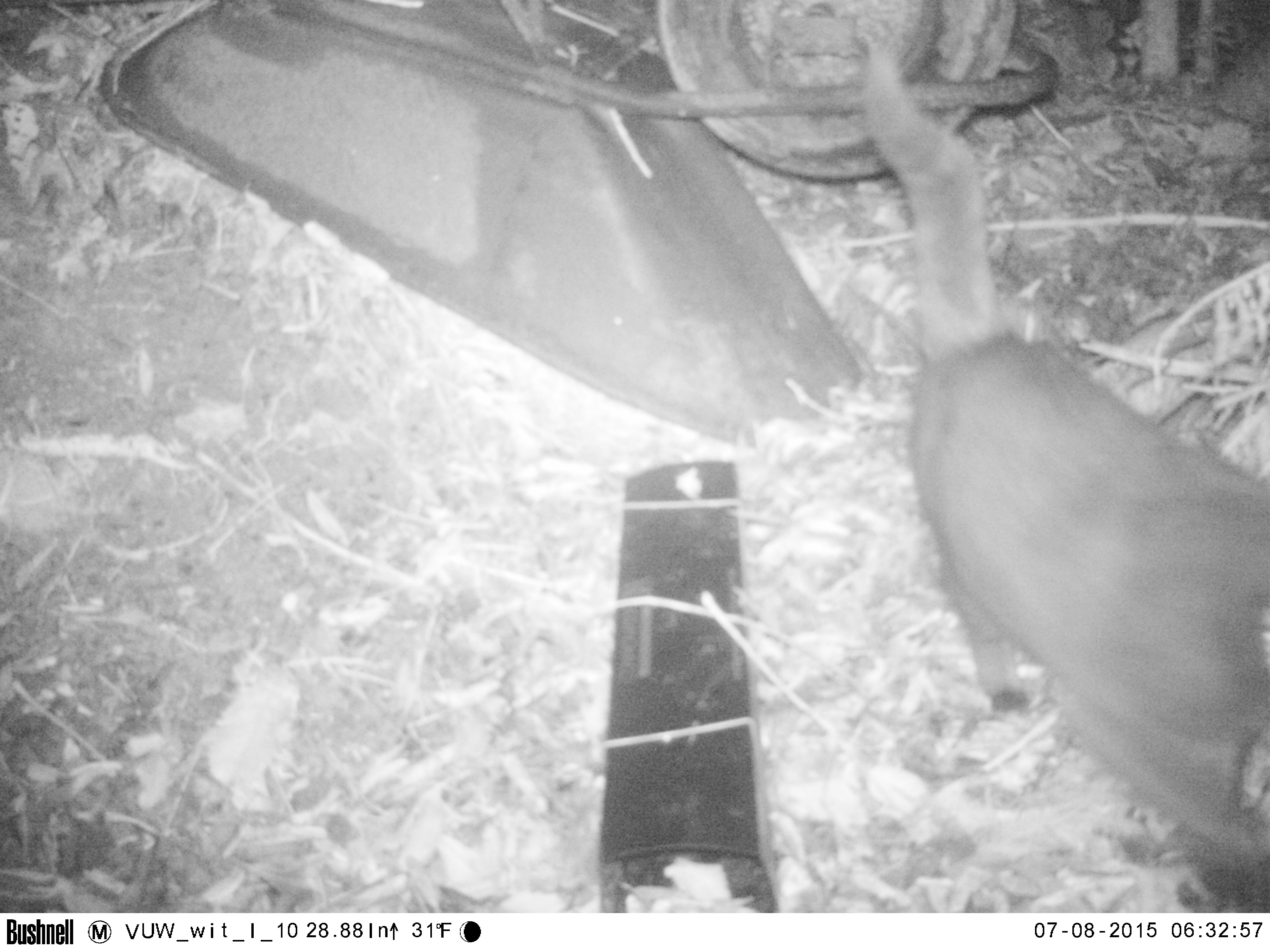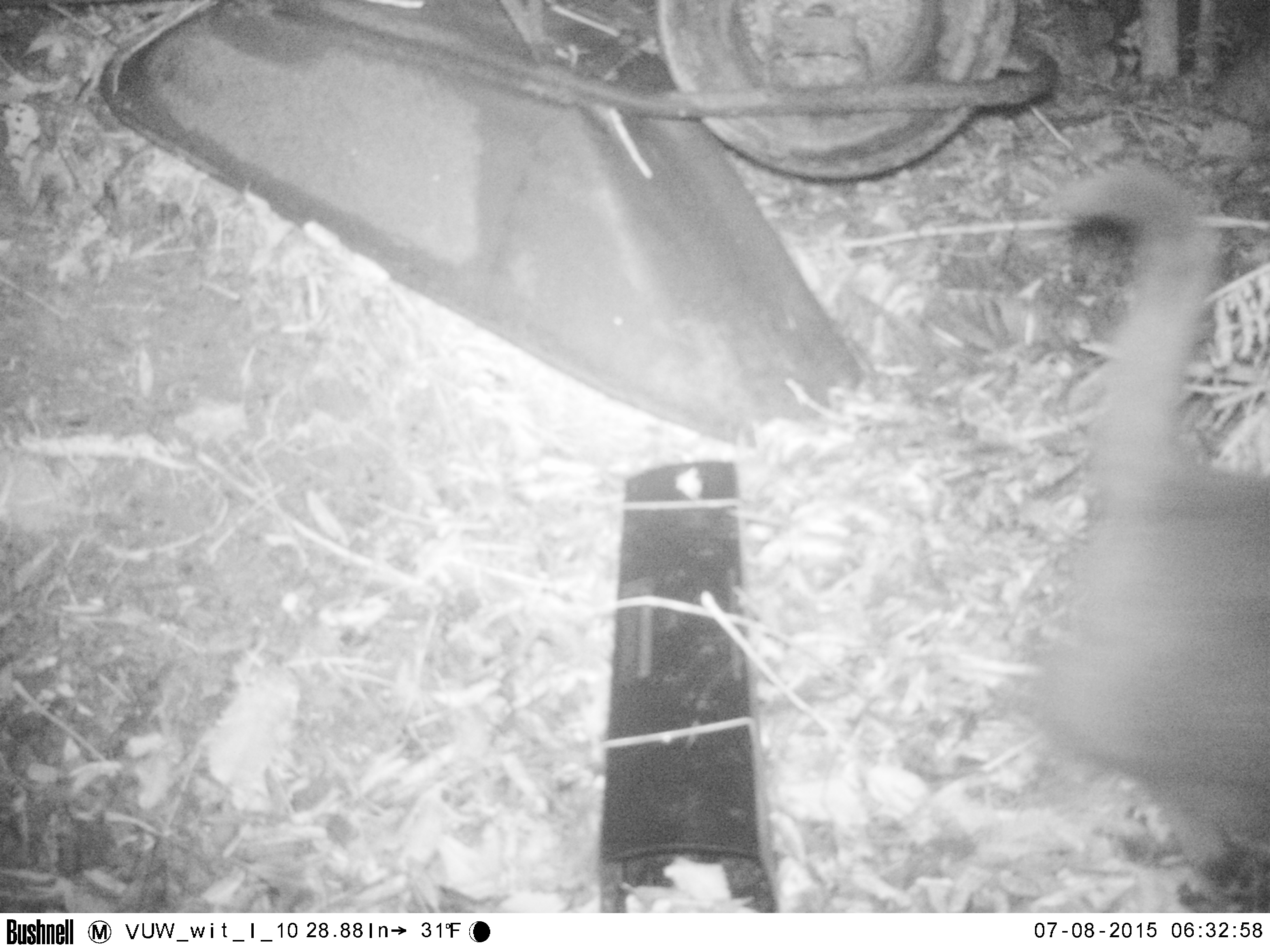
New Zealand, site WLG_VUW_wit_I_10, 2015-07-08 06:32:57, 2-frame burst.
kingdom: Animalia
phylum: Chordata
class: Mammalia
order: Carnivora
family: Felidae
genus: Felis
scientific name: Felis catus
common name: domestic cat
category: cat